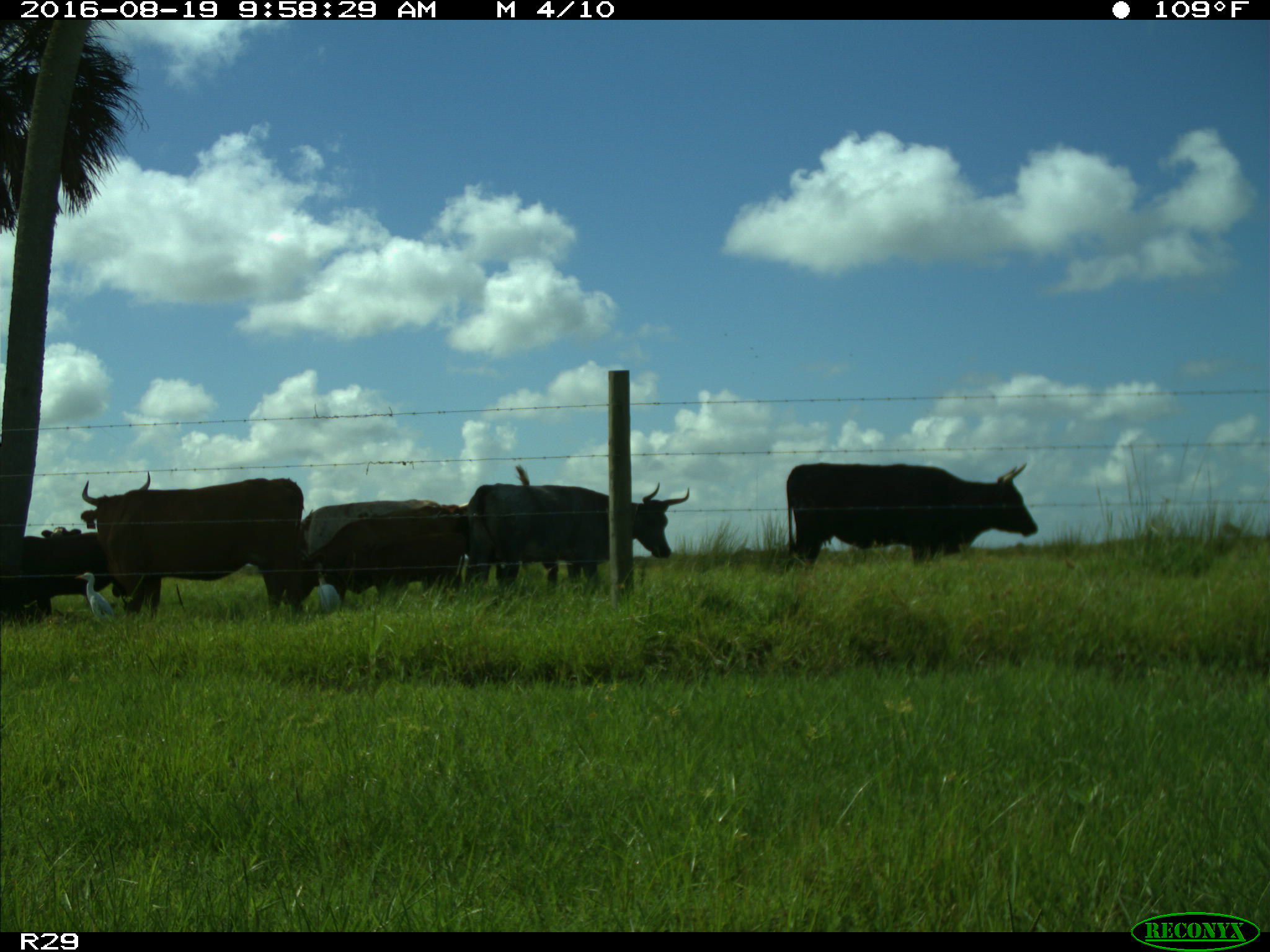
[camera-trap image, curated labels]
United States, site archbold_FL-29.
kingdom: Animalia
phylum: Chordata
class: Mammalia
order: Artiodactyla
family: Bovidae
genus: Bos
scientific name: Bos taurus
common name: domestic cow